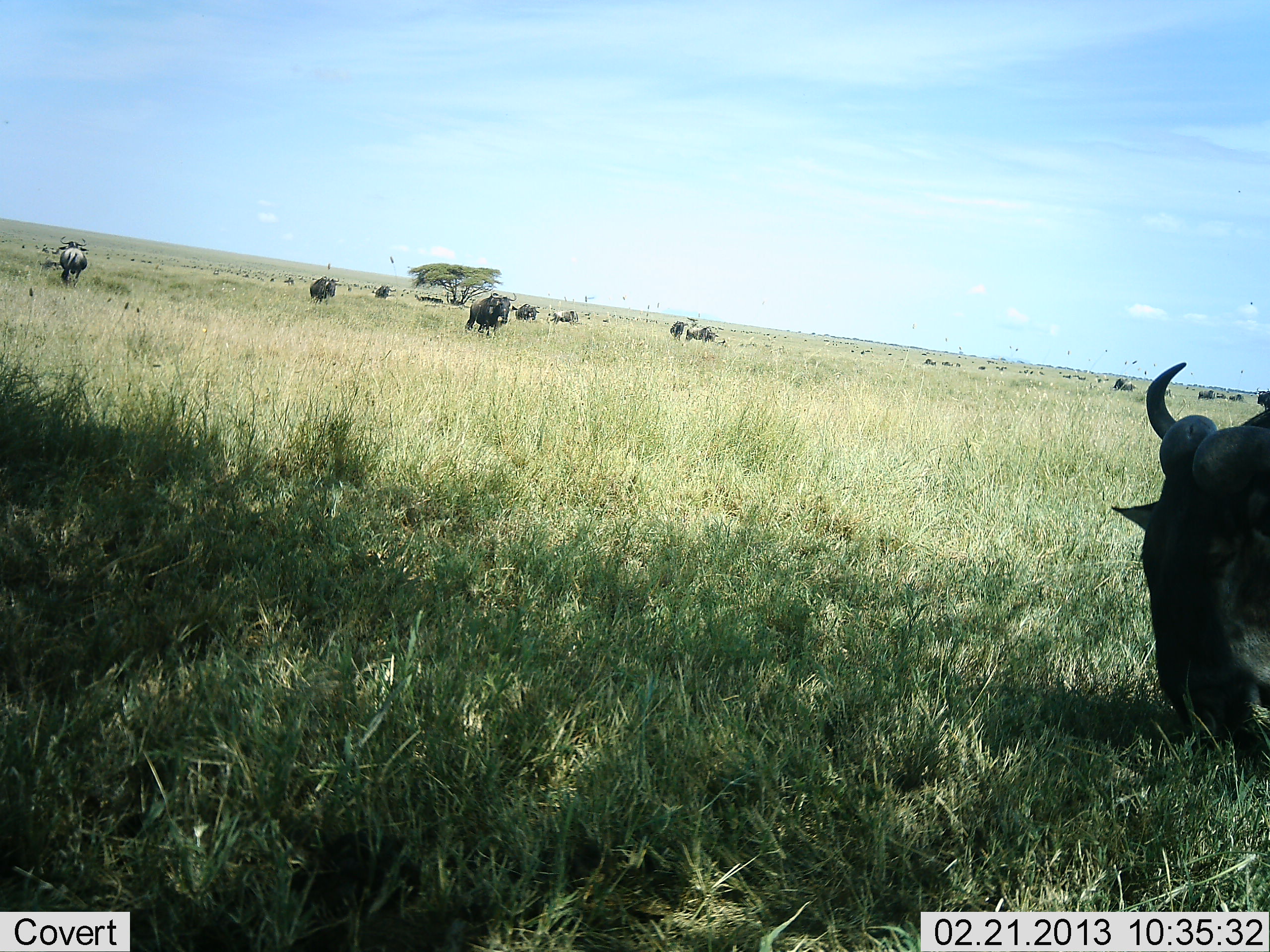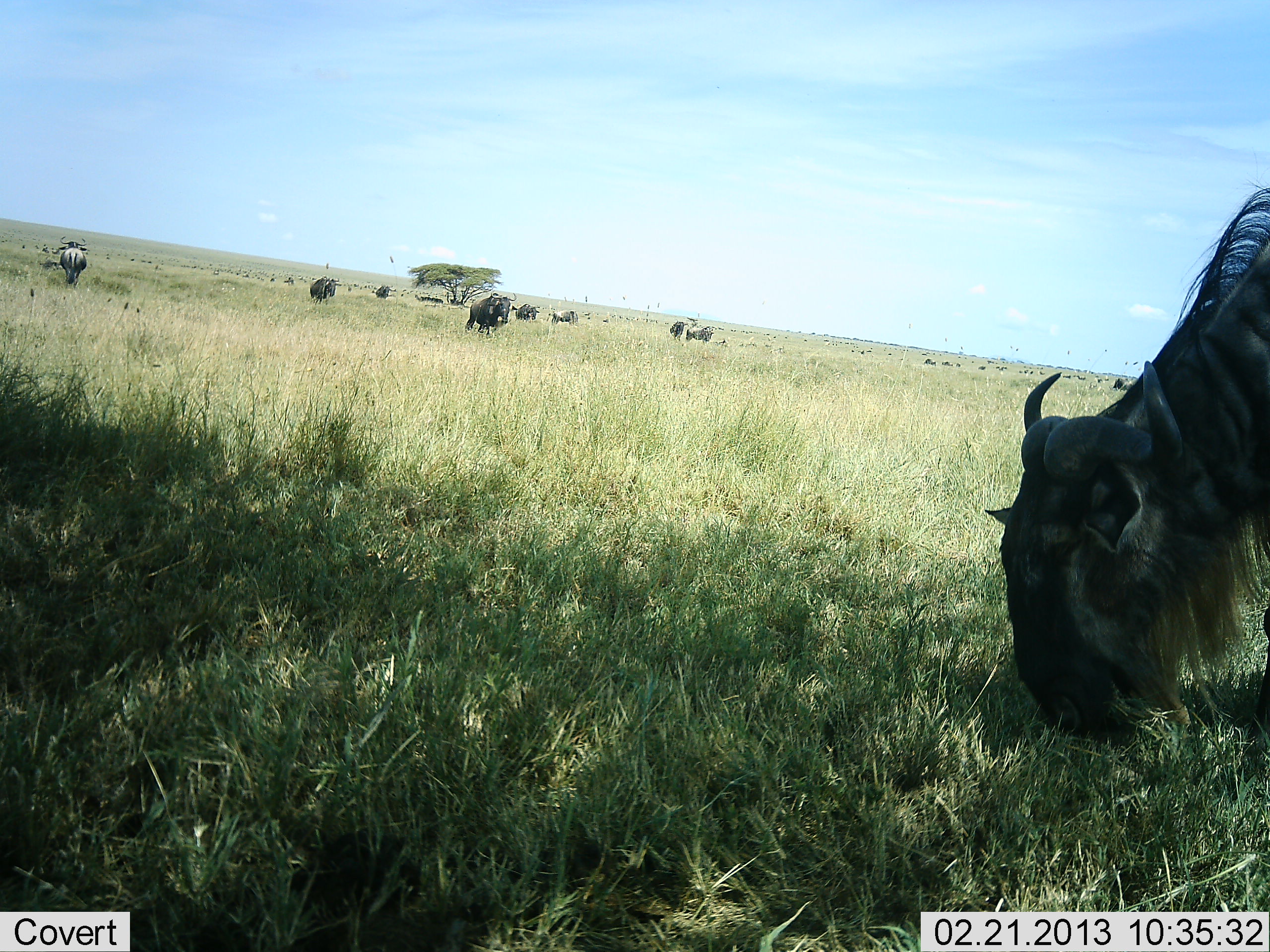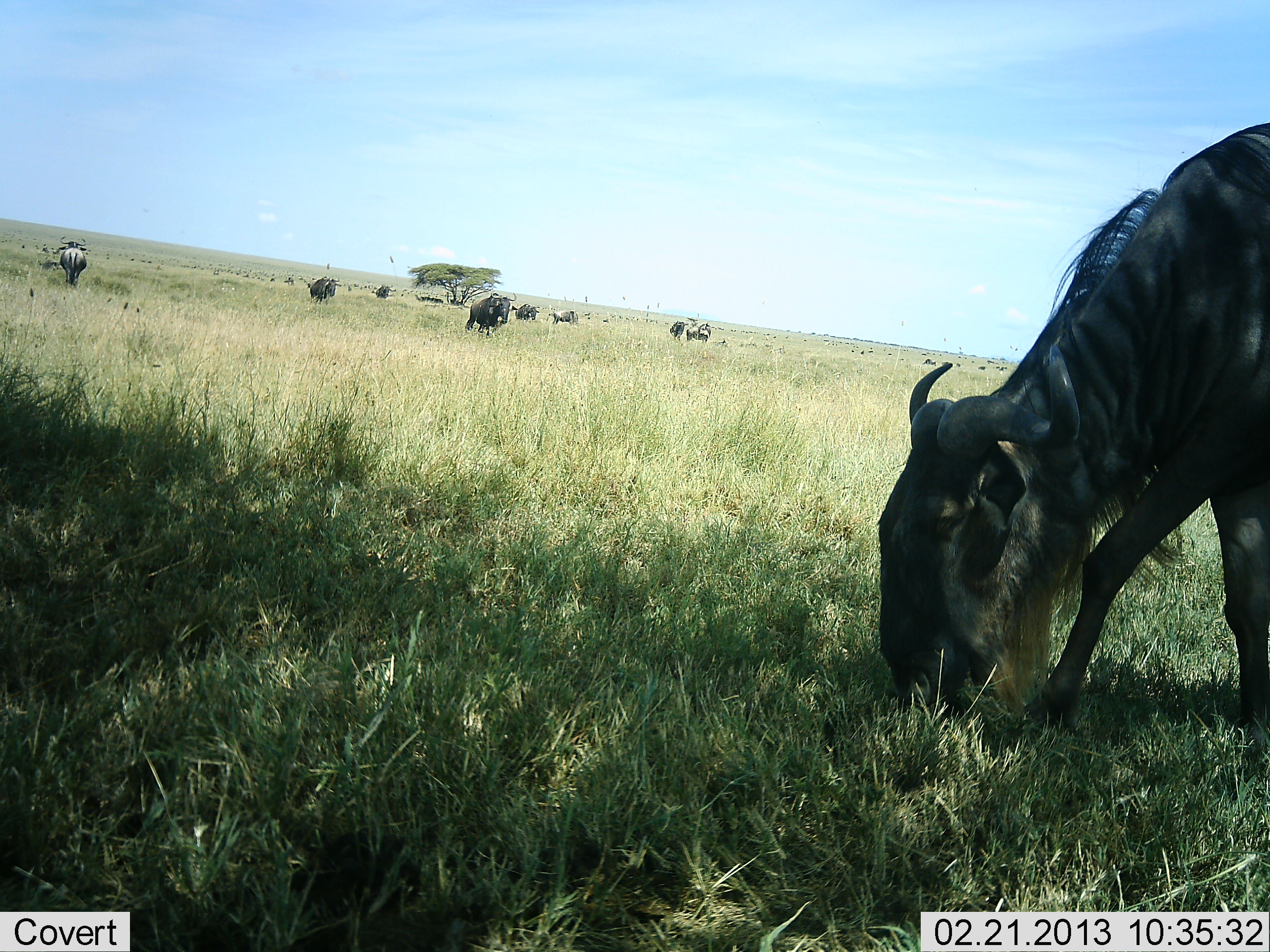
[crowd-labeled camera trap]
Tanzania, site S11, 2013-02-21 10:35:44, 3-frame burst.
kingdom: Animalia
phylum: Chordata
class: Mammalia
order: Artiodactyla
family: Bovidae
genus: Connochaetes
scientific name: Connochaetes taurinus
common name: blue wildebeest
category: wildebeest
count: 11-50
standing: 66%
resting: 3%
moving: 26%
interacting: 0%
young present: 0%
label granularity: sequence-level